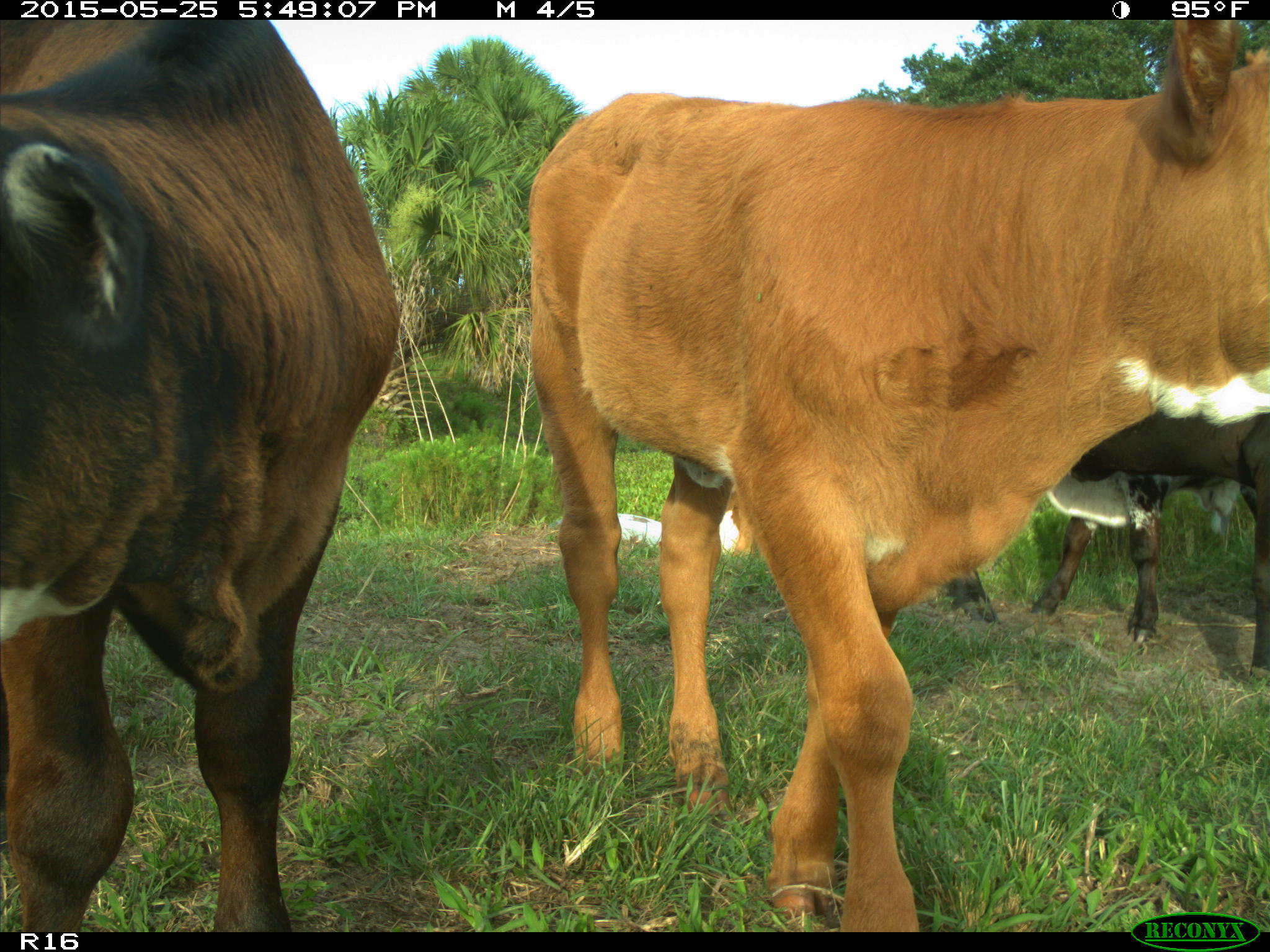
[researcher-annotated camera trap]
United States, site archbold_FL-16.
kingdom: Animalia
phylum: Chordata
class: Mammalia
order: Artiodactyla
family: Bovidae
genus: Bos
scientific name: Bos taurus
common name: domestic cow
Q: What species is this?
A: Bos taurus (domestic cow).